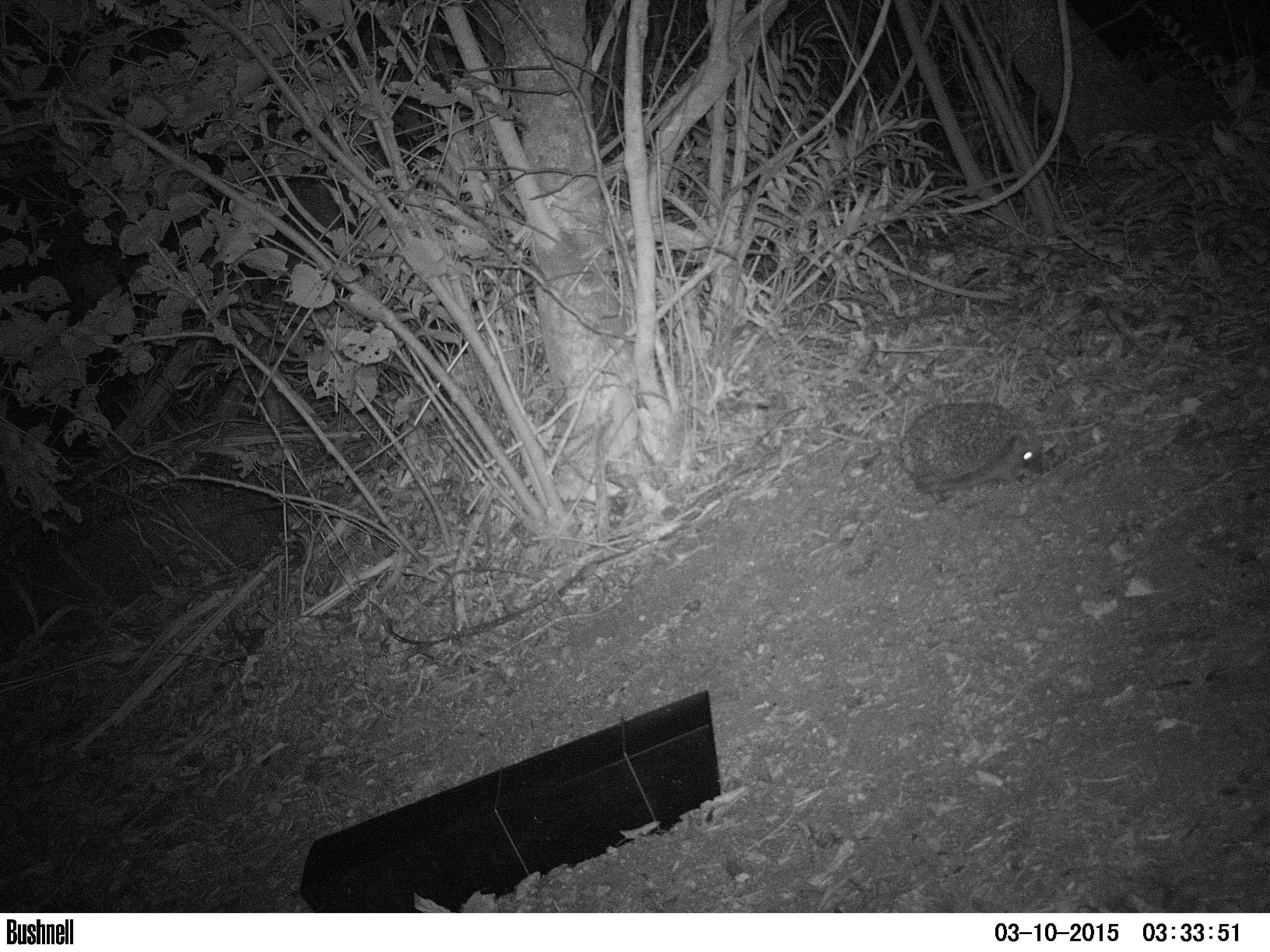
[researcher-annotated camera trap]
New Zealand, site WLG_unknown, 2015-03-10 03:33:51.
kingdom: Animalia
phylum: Chordata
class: Mammalia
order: Eulipotyphla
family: Erinaceidae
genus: Erinaceus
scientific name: Erinaceus europaeus europaeus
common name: european hedgehog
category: hedgehog